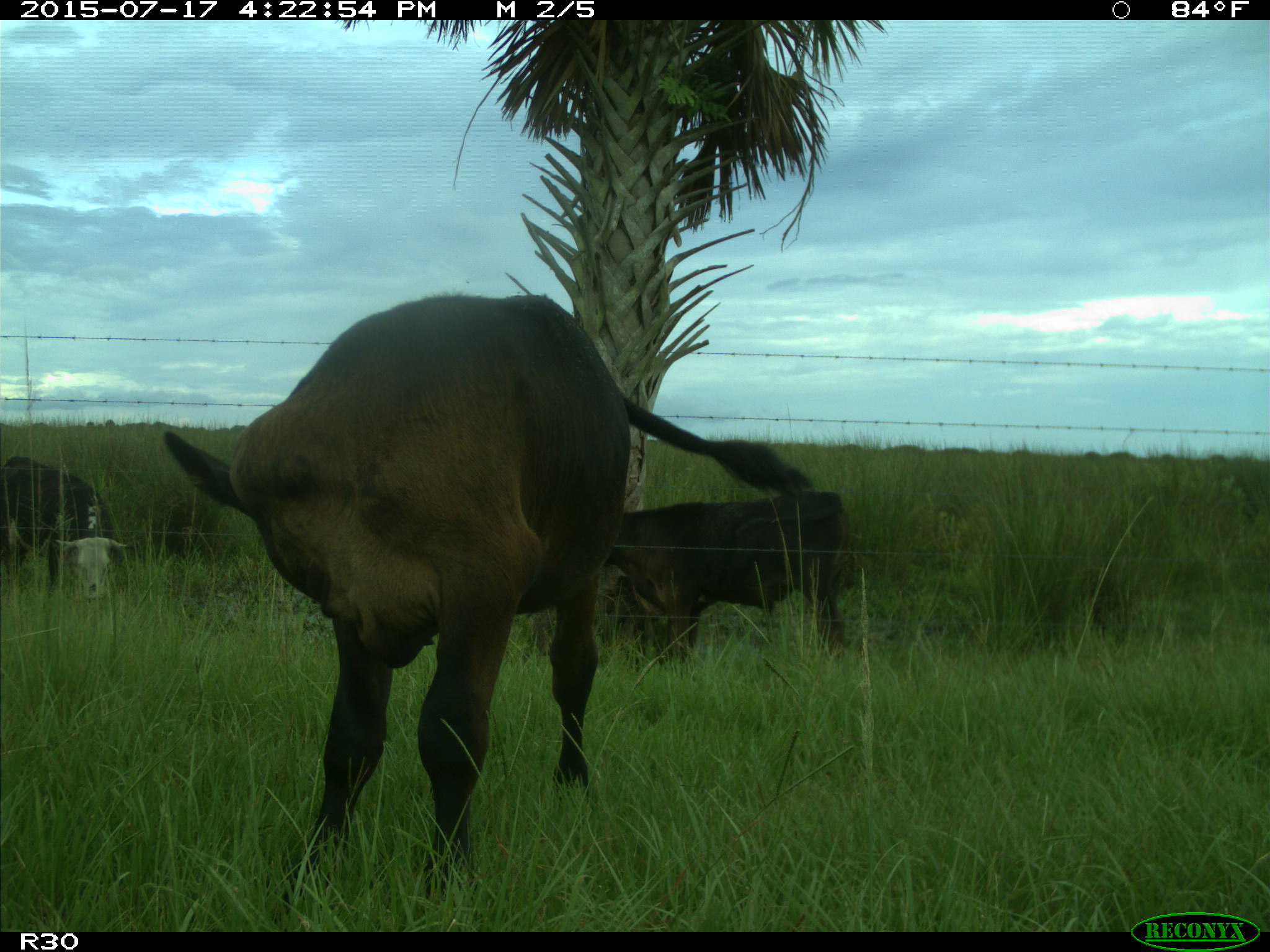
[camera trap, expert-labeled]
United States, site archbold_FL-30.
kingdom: Animalia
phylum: Chordata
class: Mammalia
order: Artiodactyla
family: Bovidae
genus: Bos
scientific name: Bos taurus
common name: domestic cow